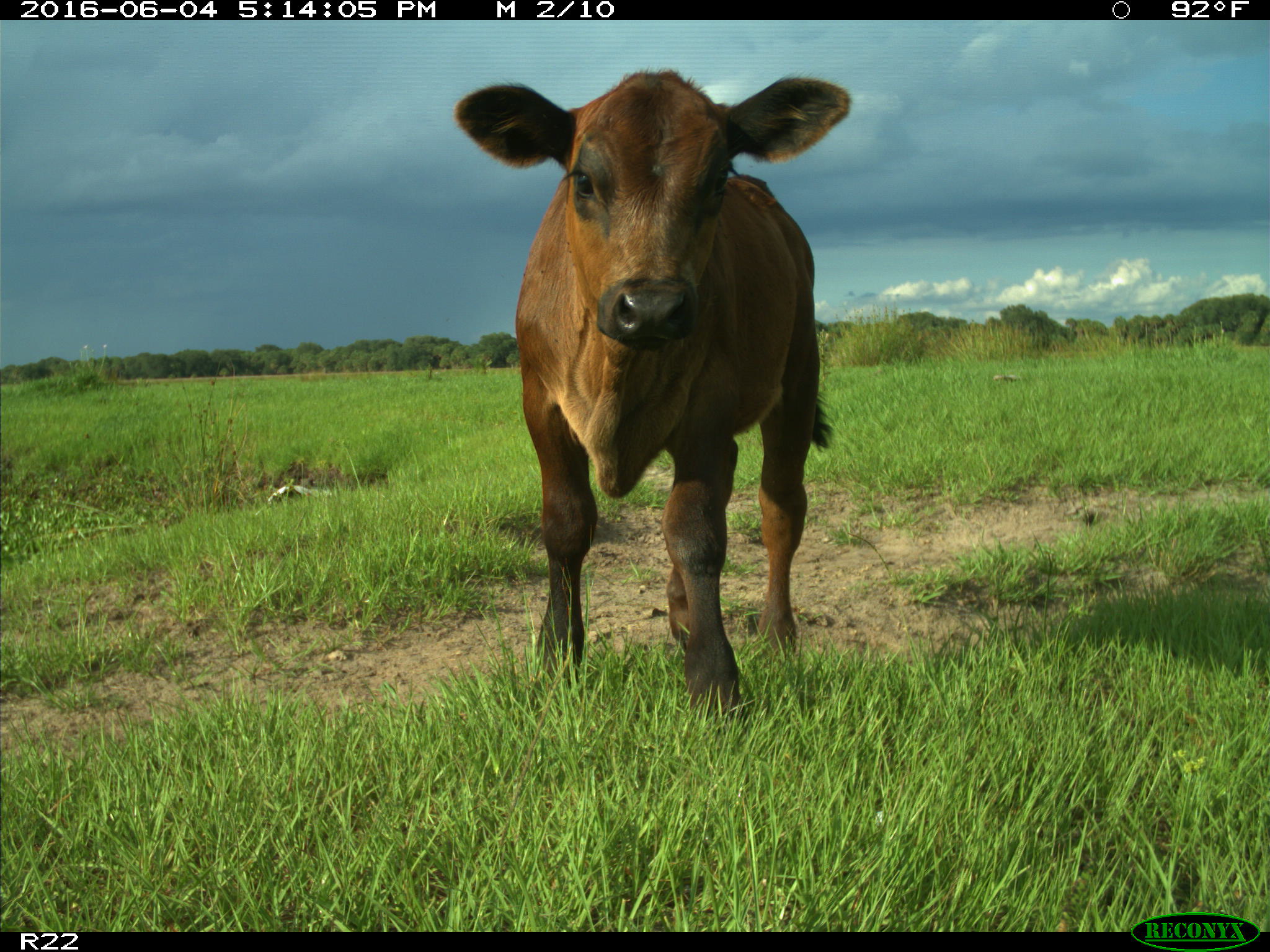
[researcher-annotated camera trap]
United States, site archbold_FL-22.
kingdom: Animalia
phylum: Chordata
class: Mammalia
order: Artiodactyla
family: Bovidae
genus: Bos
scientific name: Bos taurus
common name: domestic cow